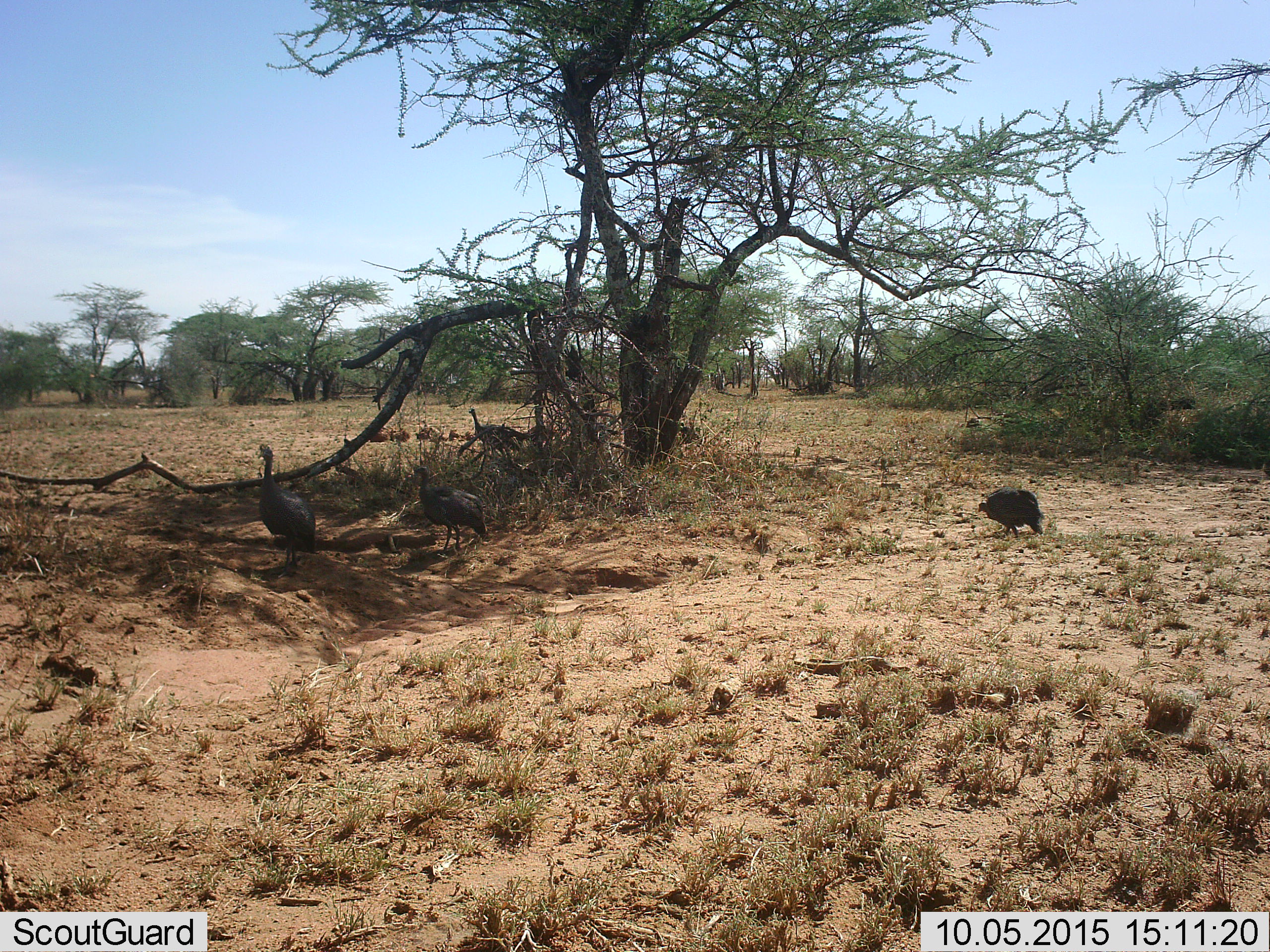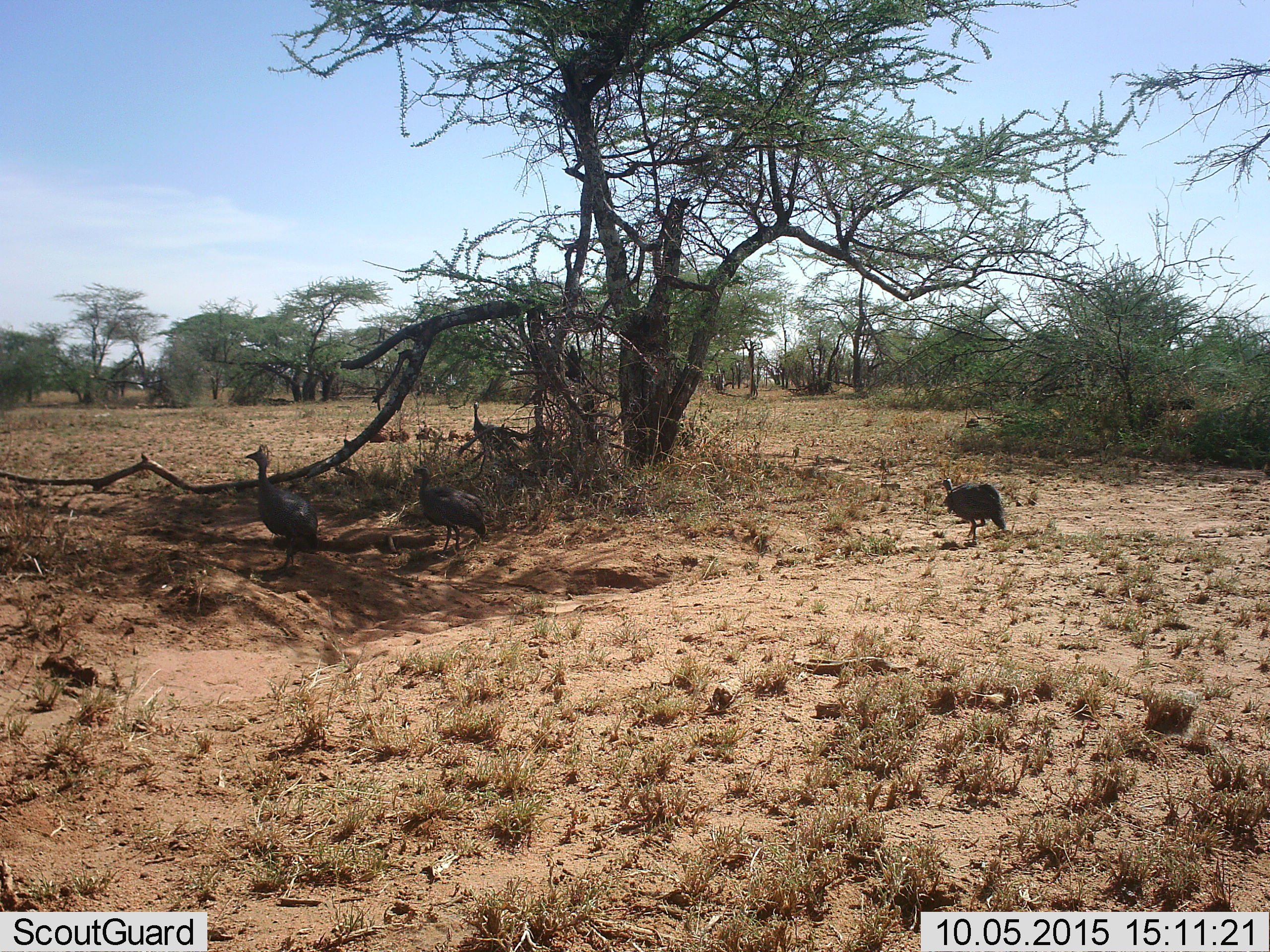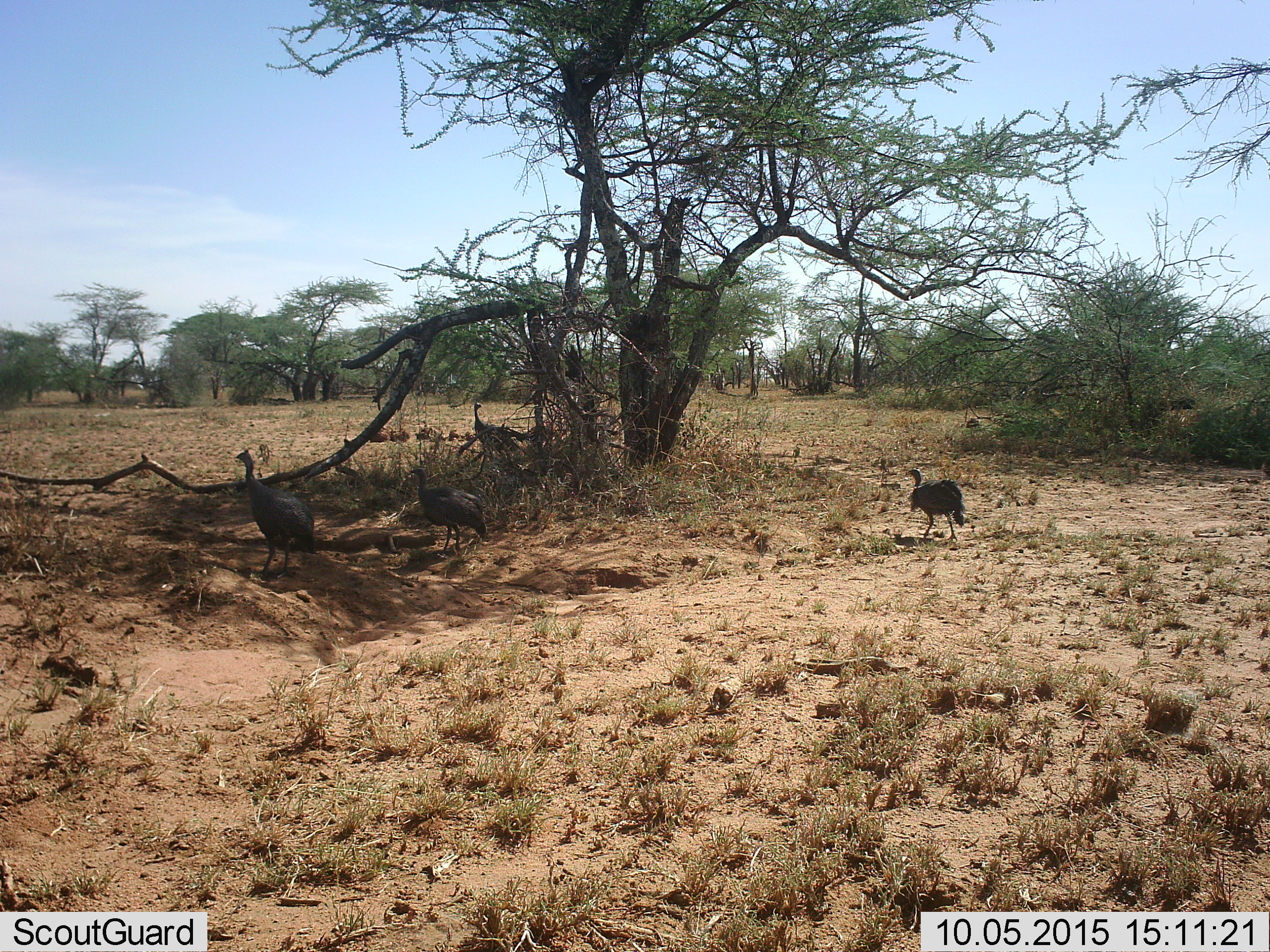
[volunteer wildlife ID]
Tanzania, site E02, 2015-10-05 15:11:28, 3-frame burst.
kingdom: Animalia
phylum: Chordata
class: Aves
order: Galliformes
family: Numididae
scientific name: Numididae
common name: guinea fowl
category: guineafowl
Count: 5.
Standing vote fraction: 36%.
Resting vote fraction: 0%.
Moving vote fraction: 79%.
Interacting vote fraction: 0%.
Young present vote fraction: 7%.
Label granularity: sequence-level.